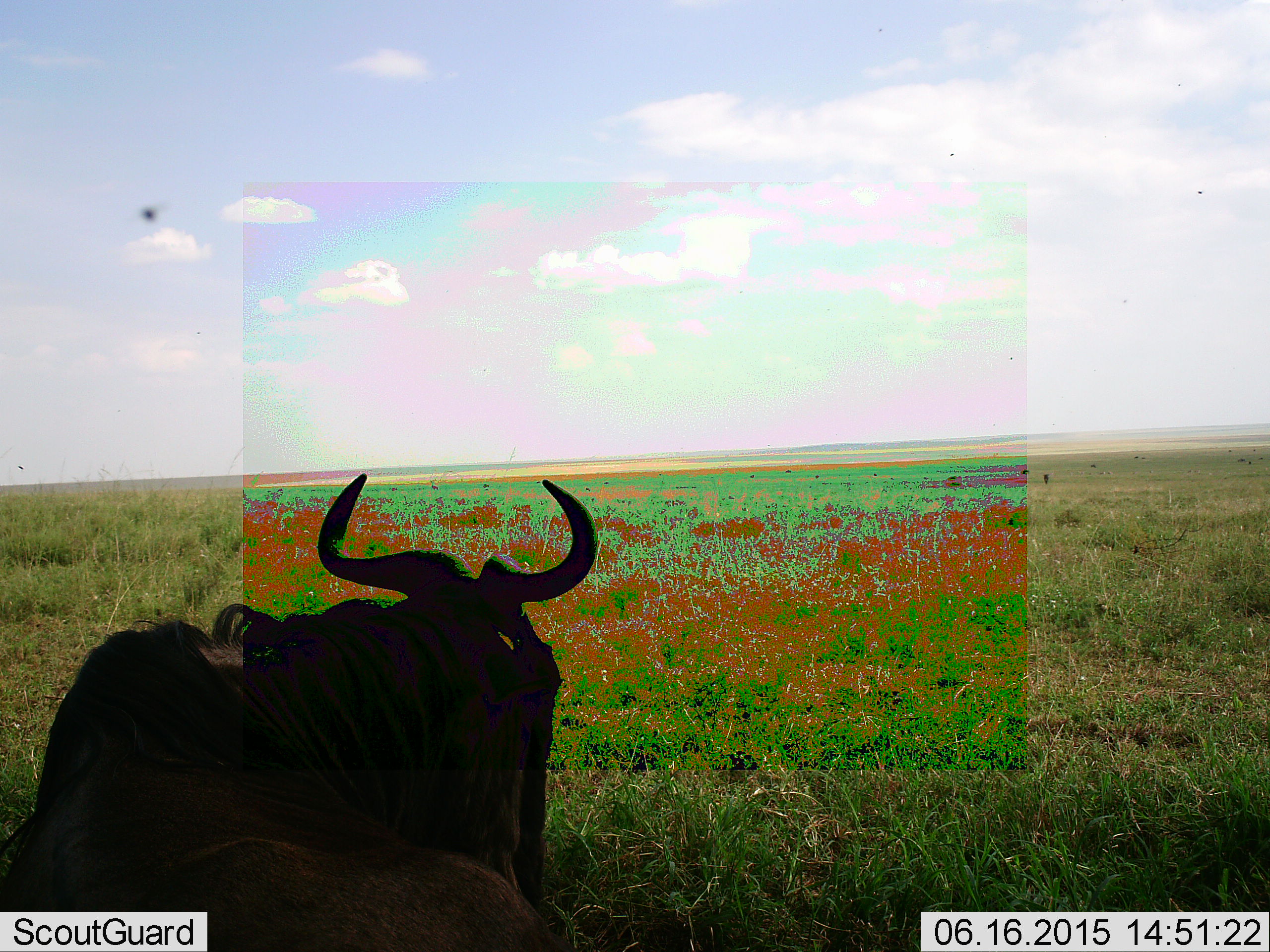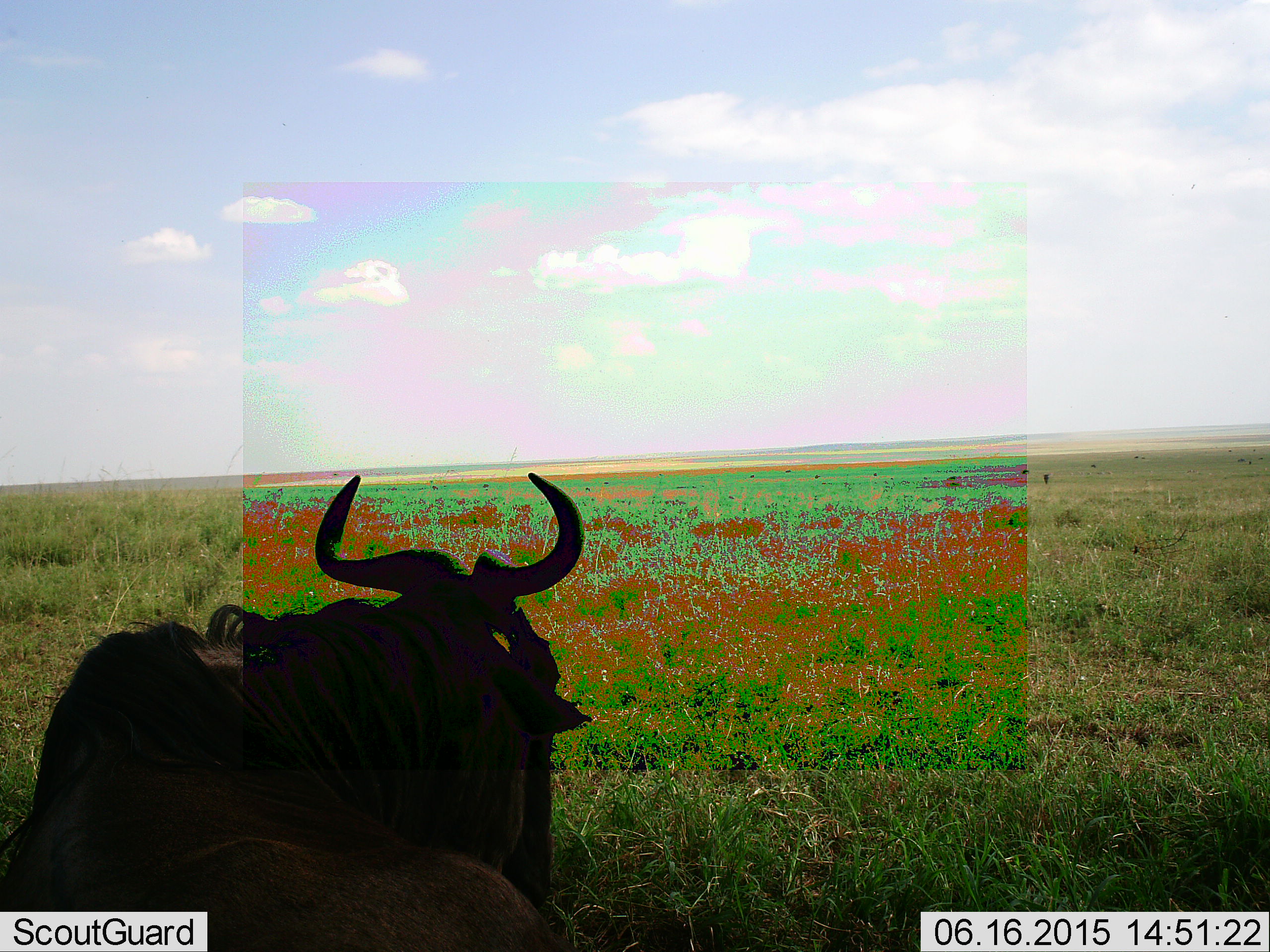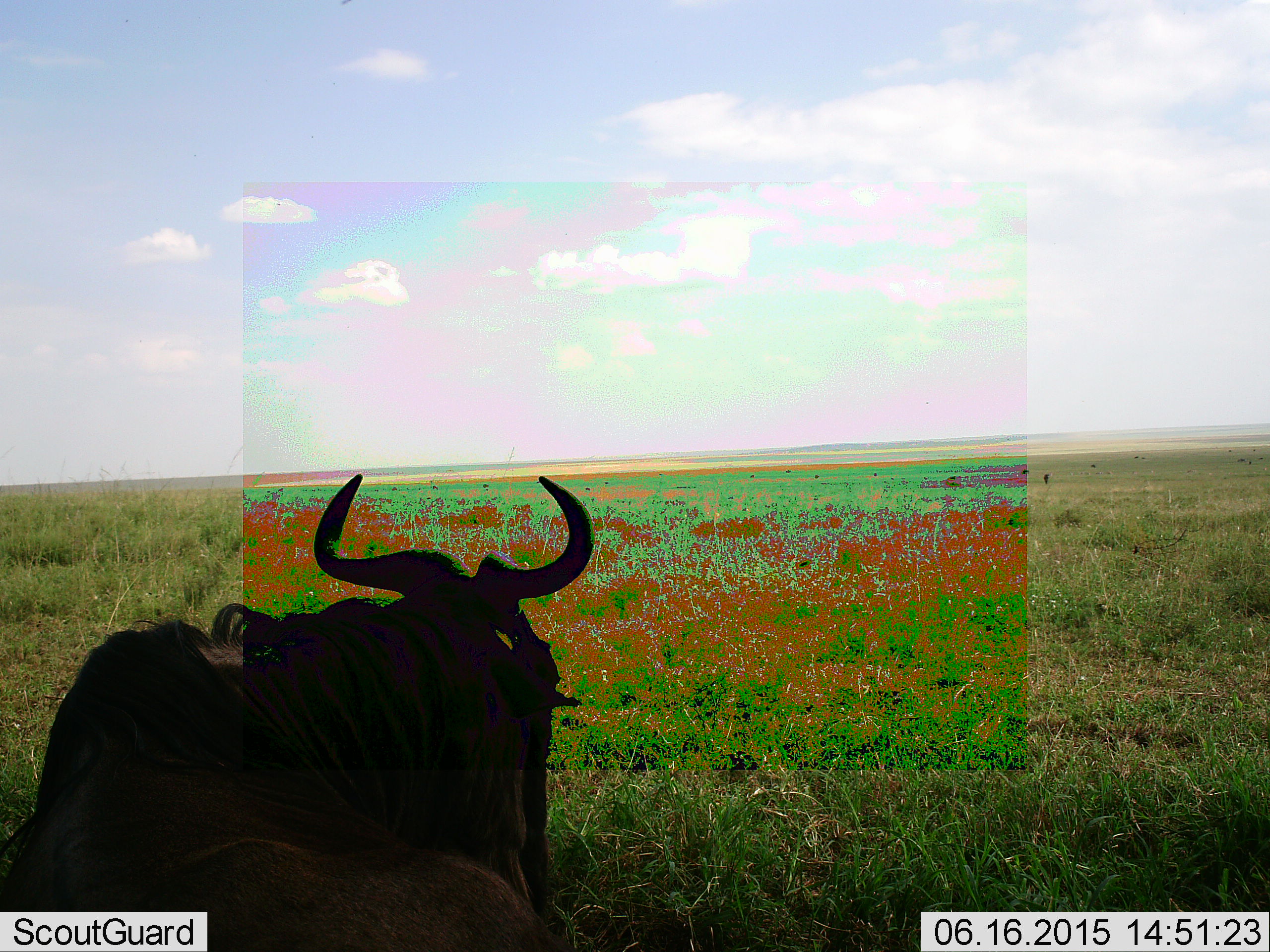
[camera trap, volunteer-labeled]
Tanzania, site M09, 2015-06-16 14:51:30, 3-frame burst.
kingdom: Animalia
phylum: Chordata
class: Mammalia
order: Artiodactyla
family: Bovidae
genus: Connochaetes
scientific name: Connochaetes taurinus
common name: blue wildebeest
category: wildebeest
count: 1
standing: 50%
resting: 42%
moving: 0%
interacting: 0%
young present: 0%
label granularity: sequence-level